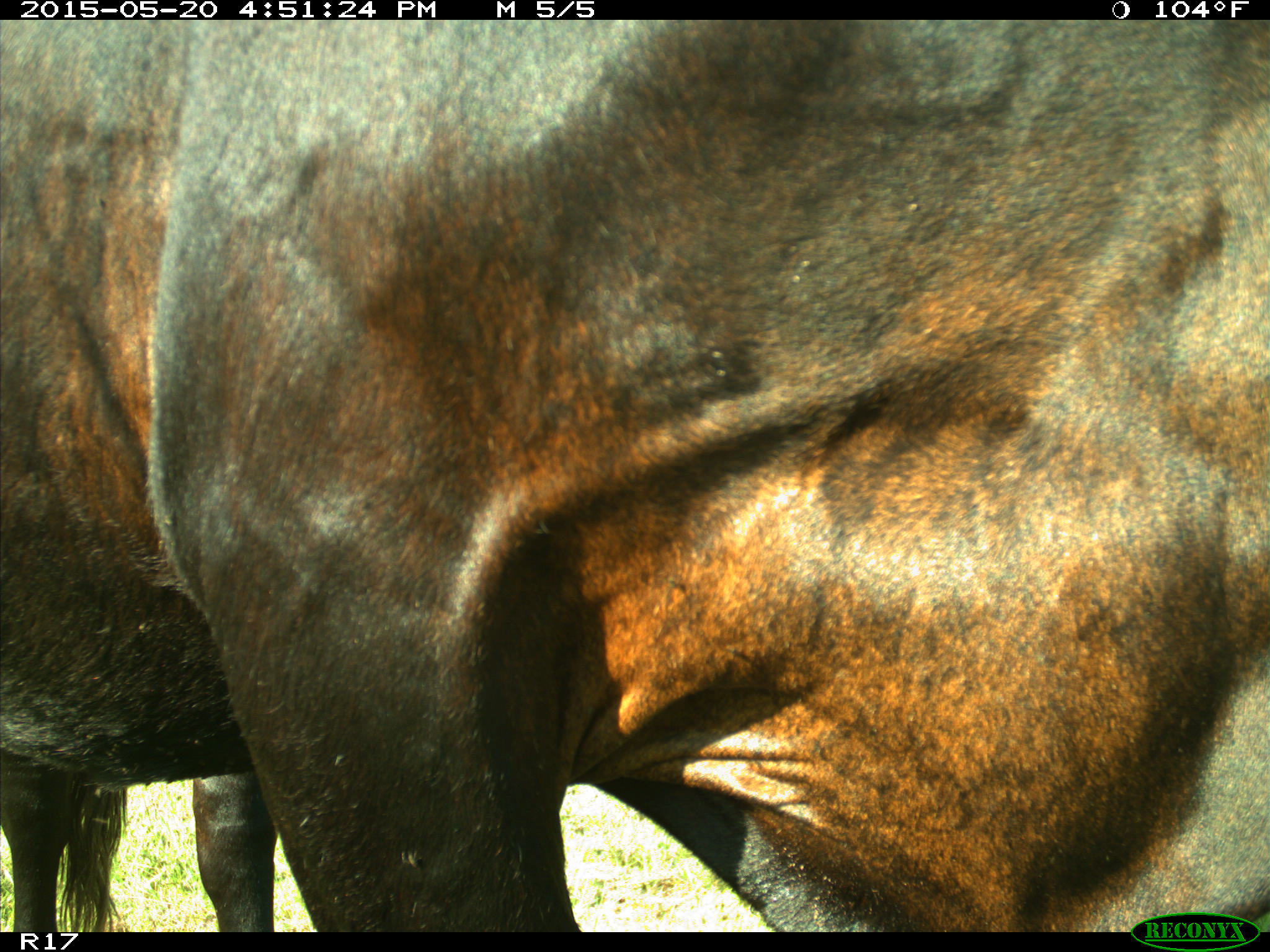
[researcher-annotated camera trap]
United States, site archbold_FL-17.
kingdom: Animalia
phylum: Chordata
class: Mammalia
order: Artiodactyla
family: Bovidae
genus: Bos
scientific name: Bos taurus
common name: domestic cow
Bos taurus (domestic cow).